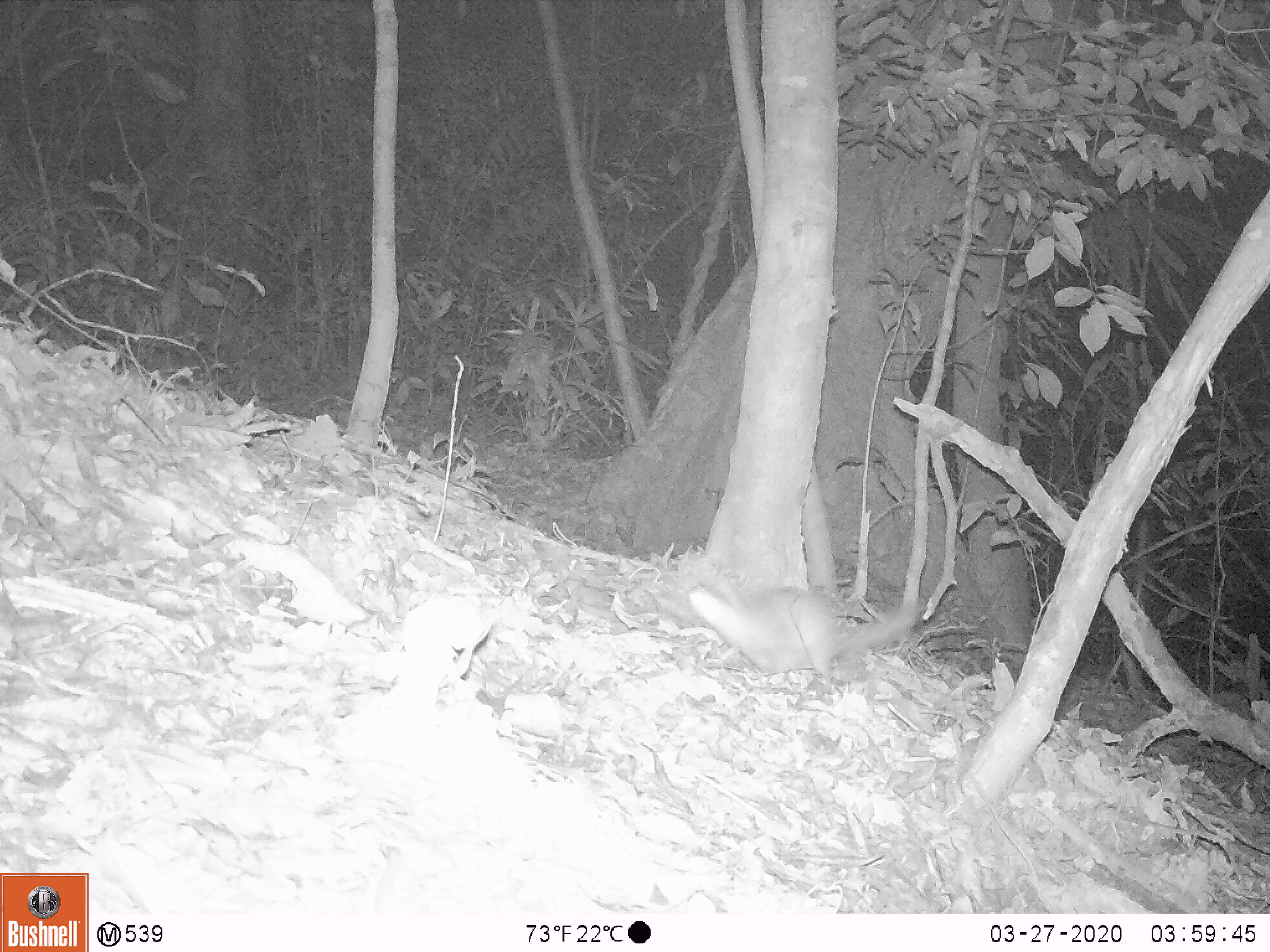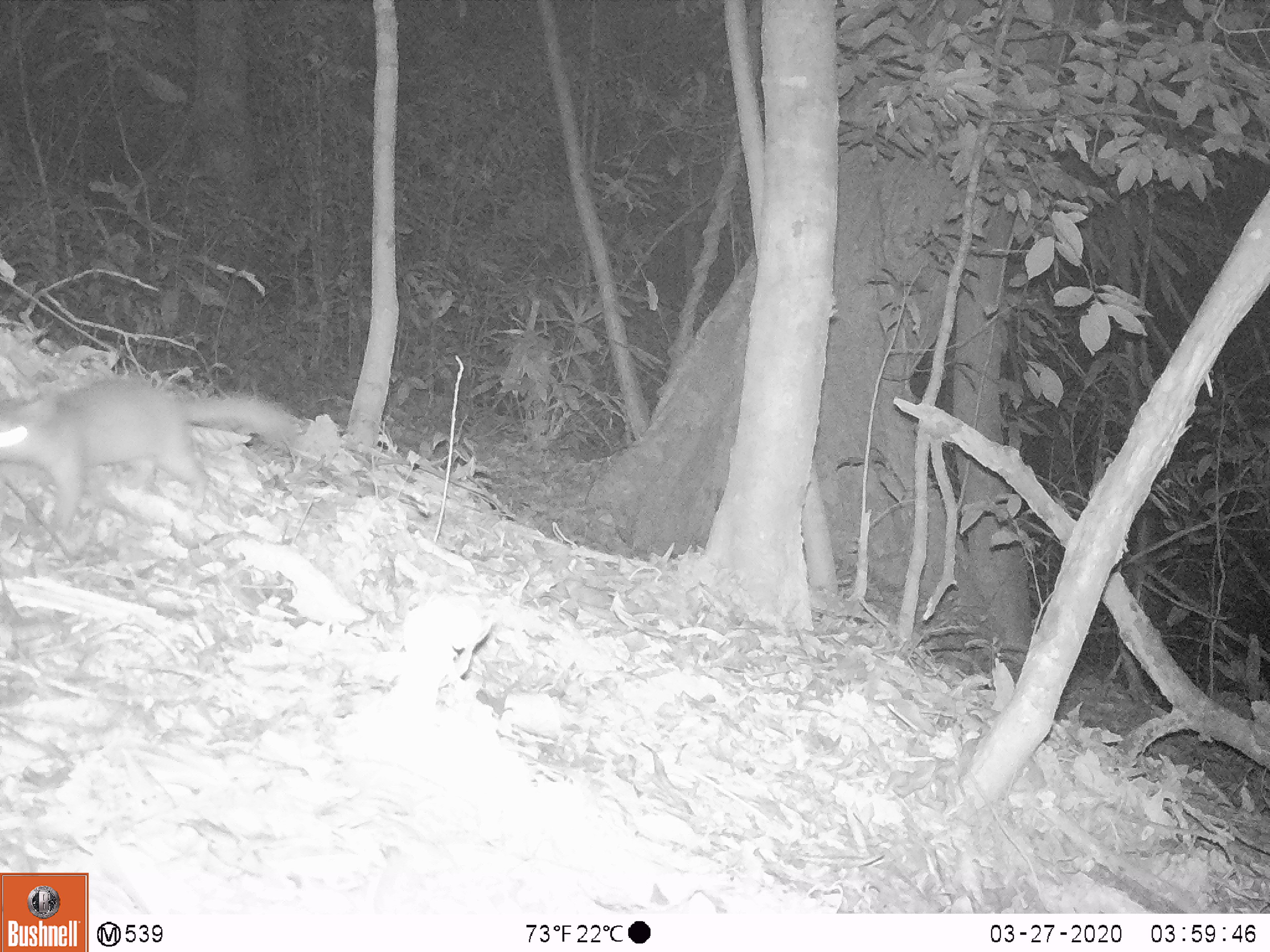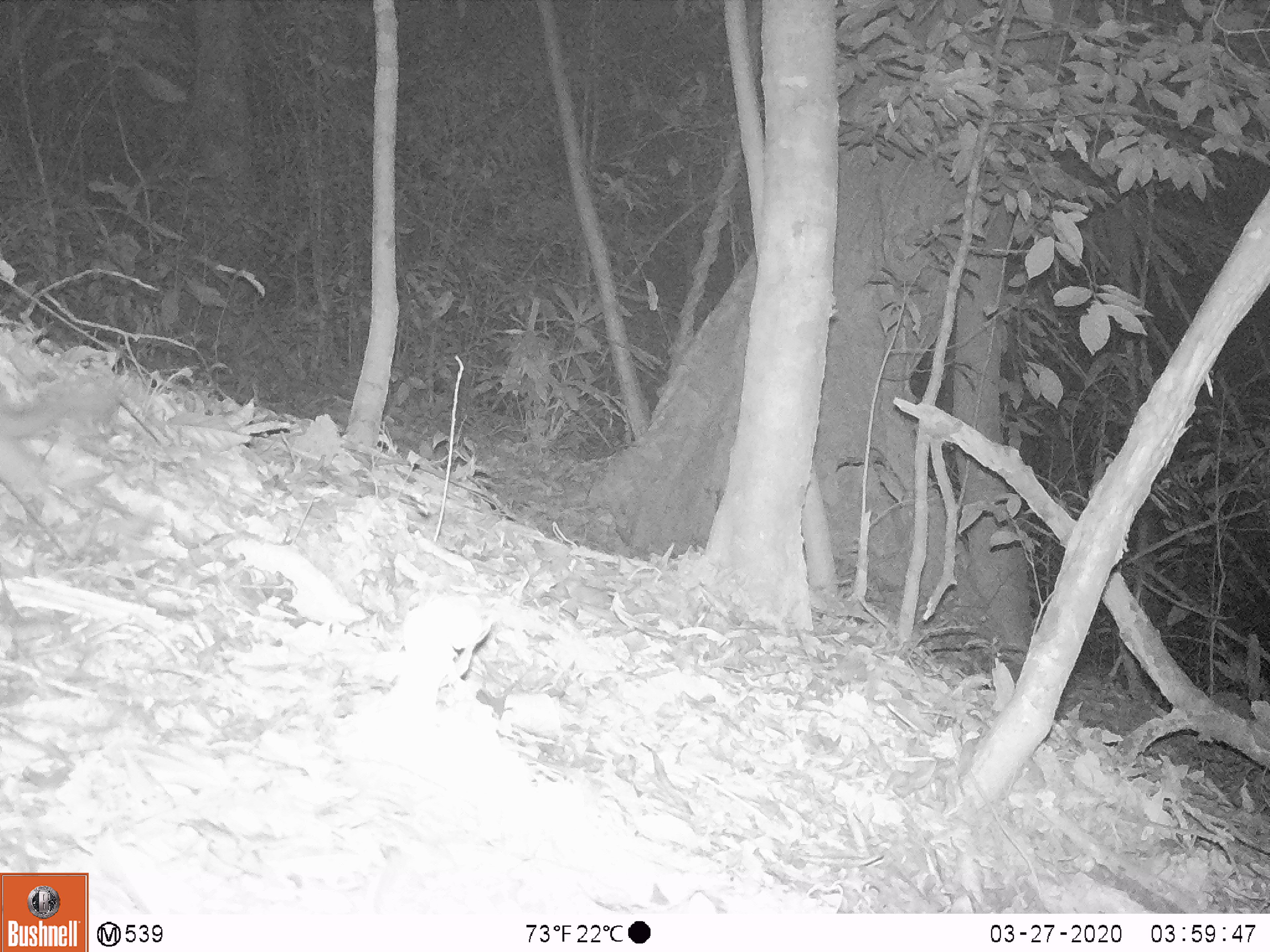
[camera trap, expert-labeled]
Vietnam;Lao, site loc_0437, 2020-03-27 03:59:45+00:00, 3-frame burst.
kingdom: Animalia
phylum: Chordata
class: Mammalia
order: Carnivora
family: Mustelidae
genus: Melogale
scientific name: Melogale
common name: ferret badger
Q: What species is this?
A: Ferret badger (Melogale).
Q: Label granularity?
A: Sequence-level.